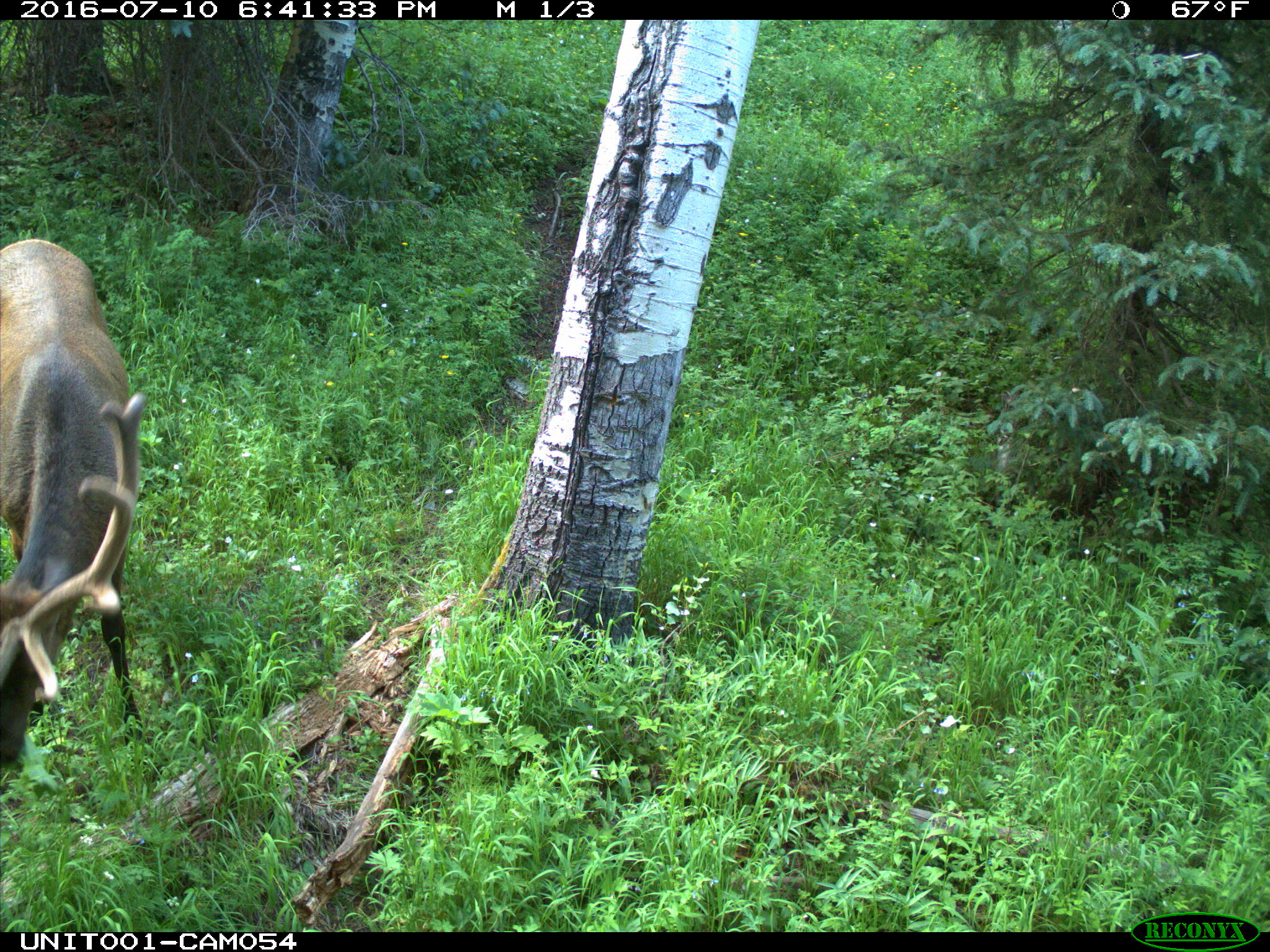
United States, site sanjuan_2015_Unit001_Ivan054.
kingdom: Animalia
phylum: Chordata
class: Mammalia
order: Artiodactyla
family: Cervidae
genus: Cervus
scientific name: Cervus elaphus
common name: red deer